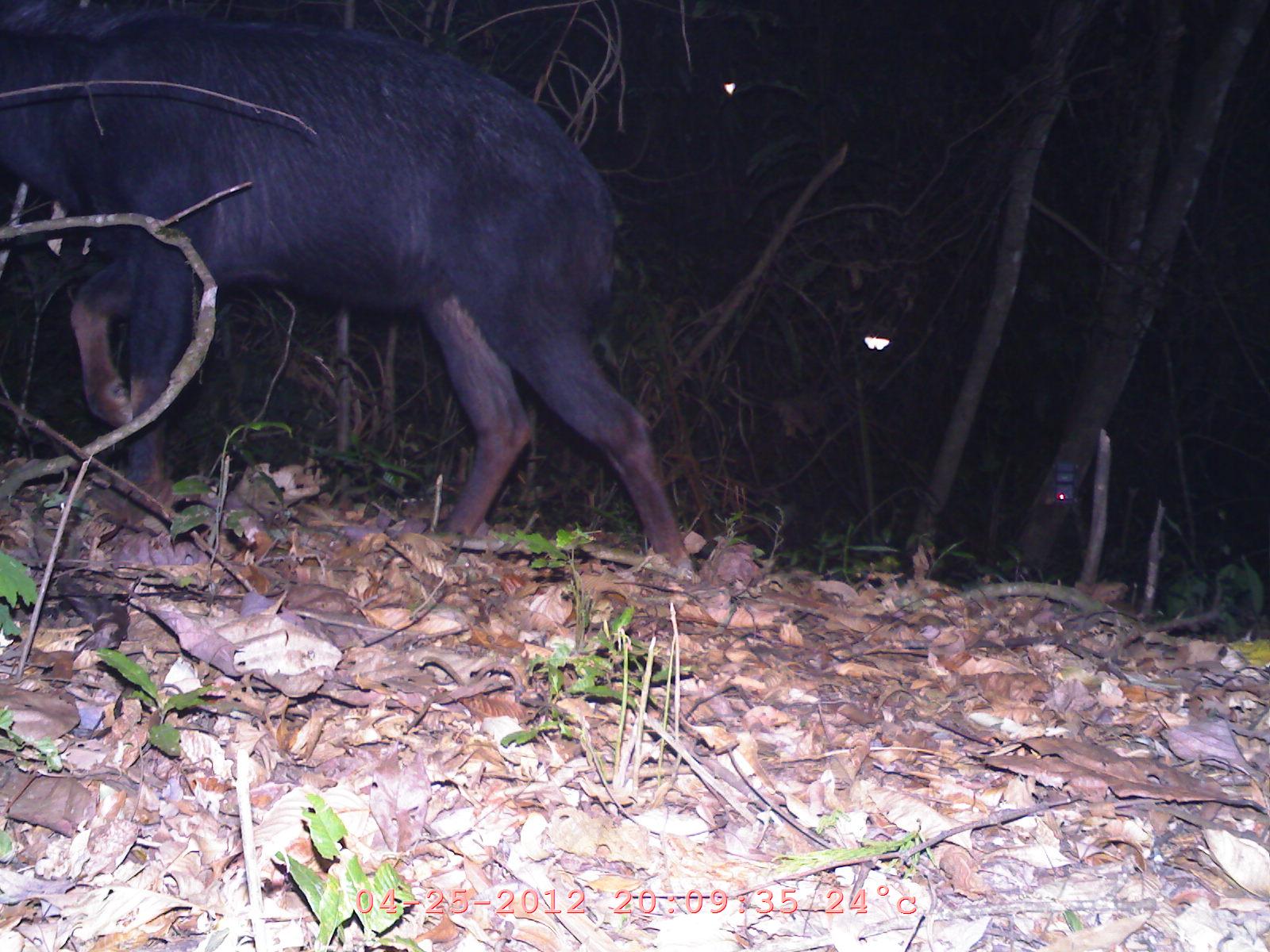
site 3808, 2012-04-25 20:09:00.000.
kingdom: Animalia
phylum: Chordata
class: Mammalia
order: Artiodactyla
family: Bovidae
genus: Capricornis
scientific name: Capricornis sumatraensis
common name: chinese serow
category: capricornis milneedwardsii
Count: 1.